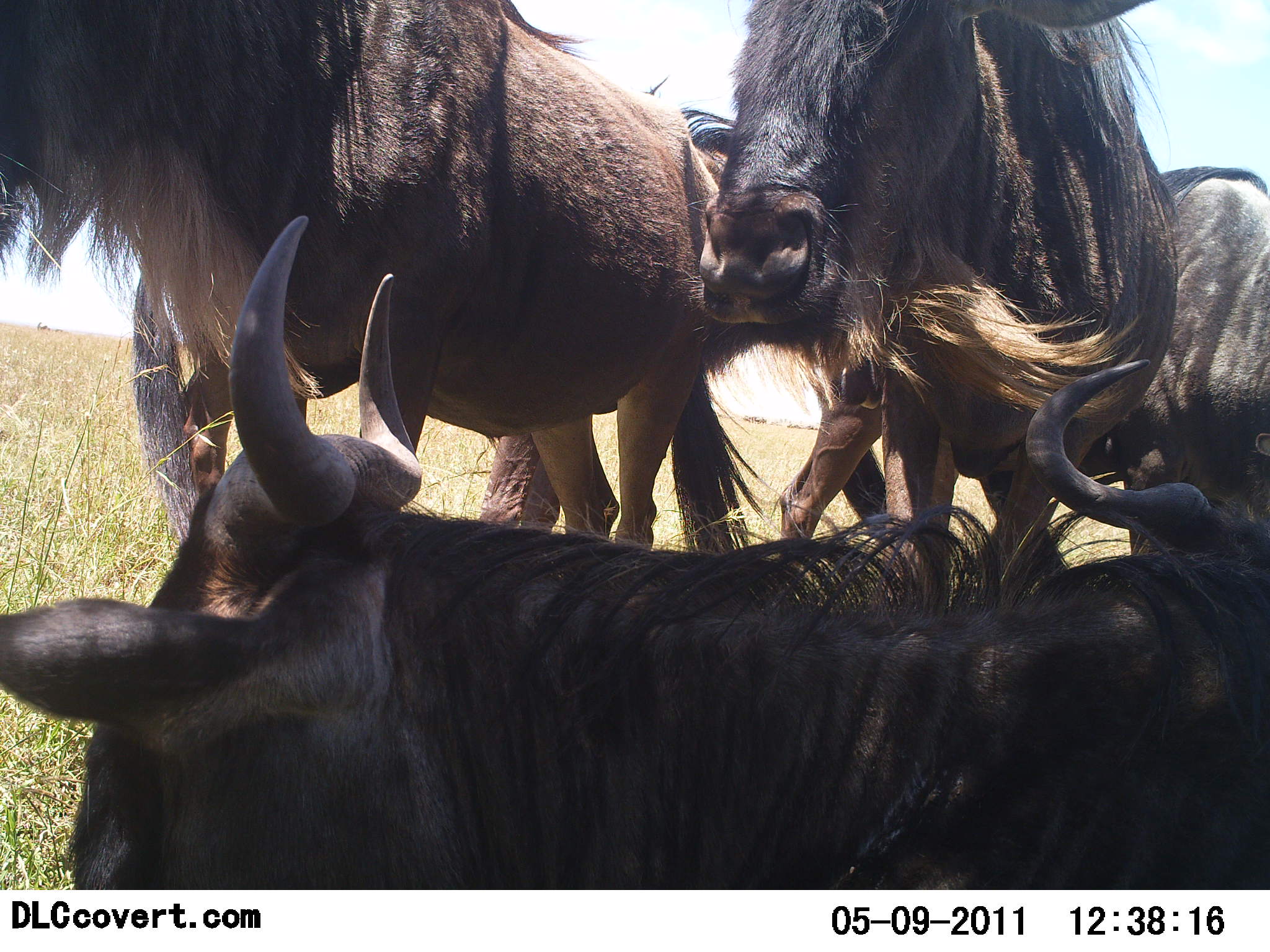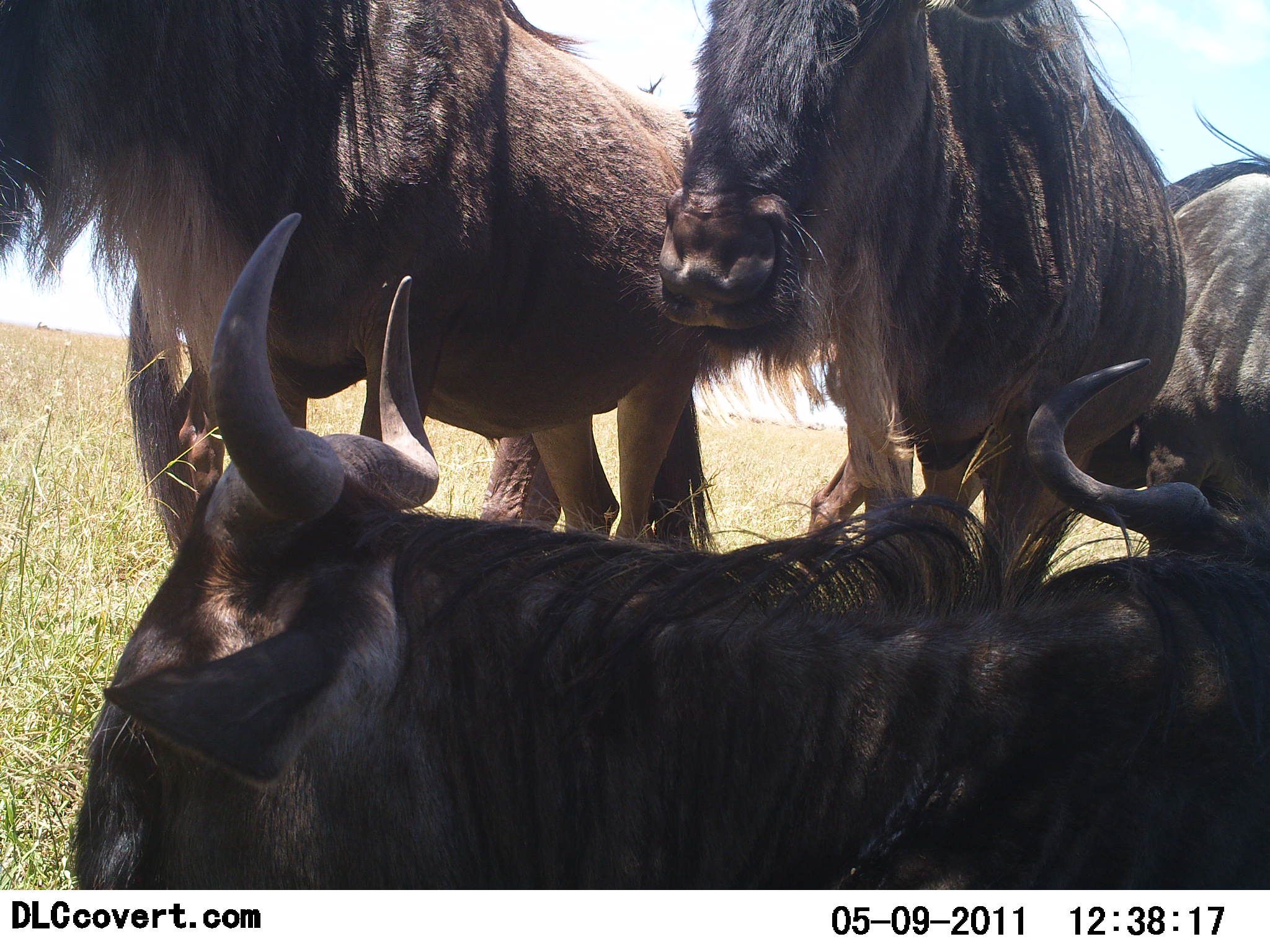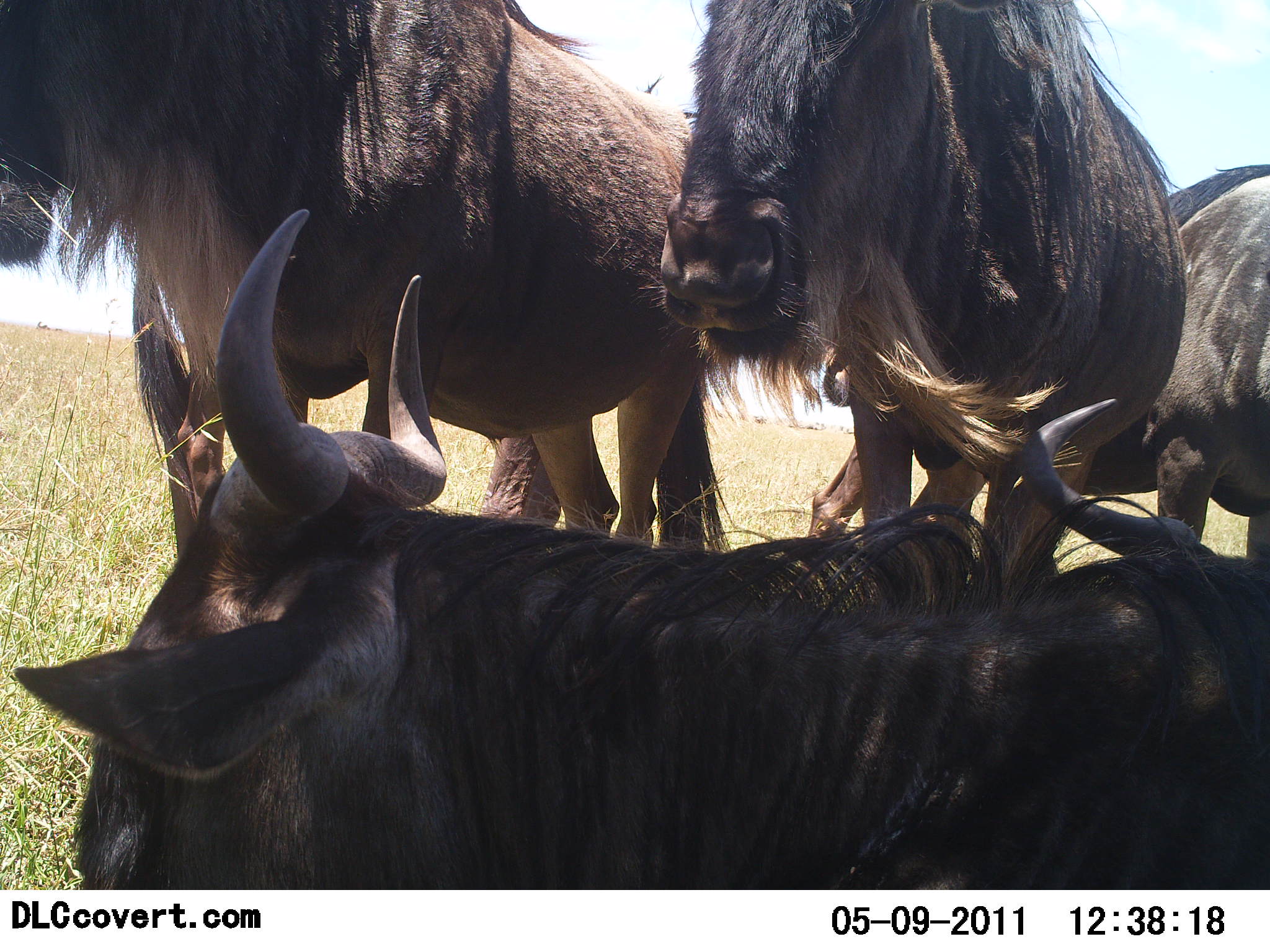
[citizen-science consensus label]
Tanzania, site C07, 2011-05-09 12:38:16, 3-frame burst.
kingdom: Animalia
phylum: Chordata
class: Mammalia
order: Artiodactyla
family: Bovidae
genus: Connochaetes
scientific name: Connochaetes taurinus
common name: blue wildebeest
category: wildebeest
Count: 4.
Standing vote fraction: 83%.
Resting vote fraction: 92%.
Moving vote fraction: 17%.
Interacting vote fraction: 8%.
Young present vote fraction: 0%.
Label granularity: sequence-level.